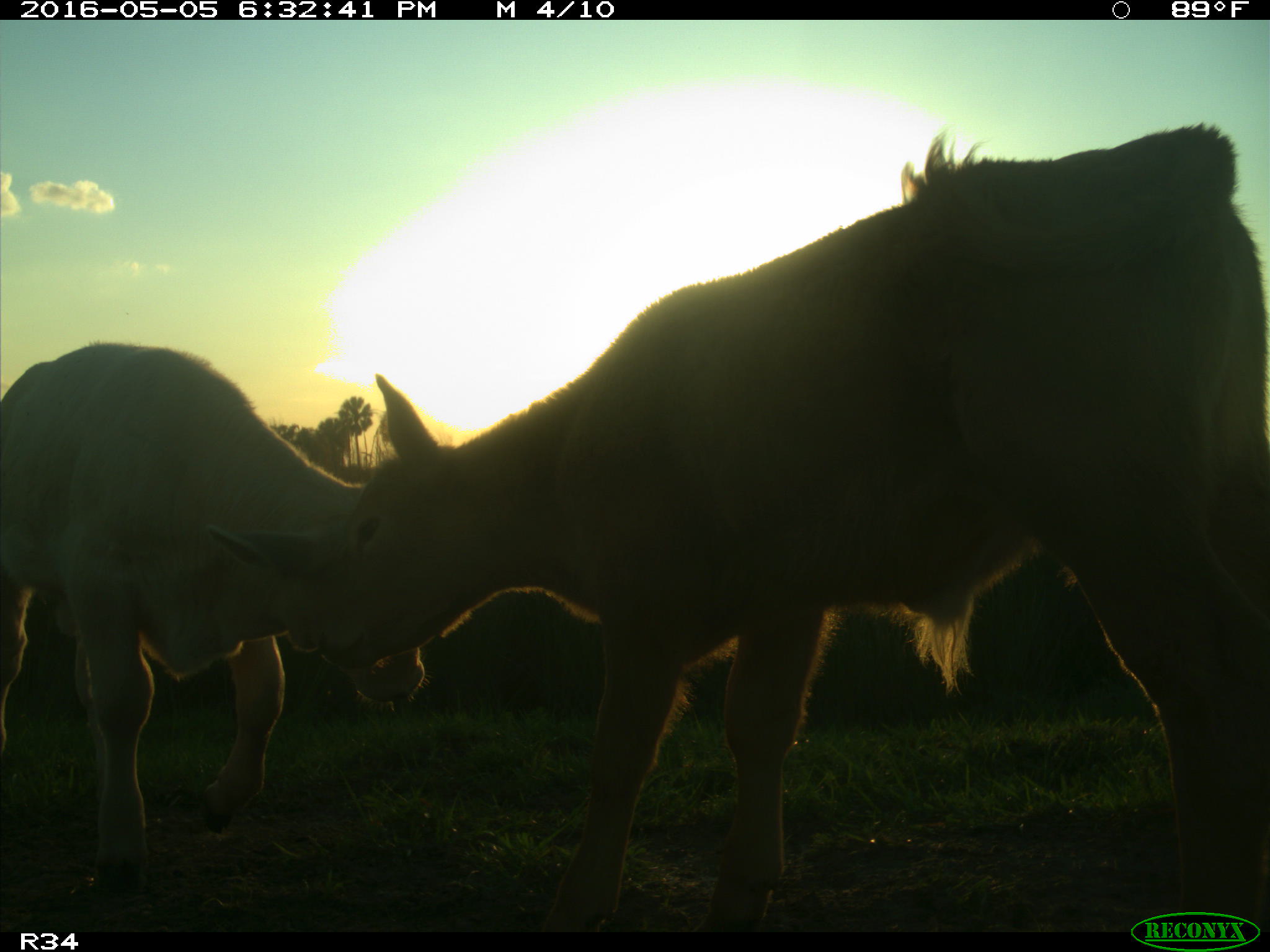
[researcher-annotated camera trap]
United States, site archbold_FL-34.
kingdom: Animalia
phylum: Chordata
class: Mammalia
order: Artiodactyla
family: Bovidae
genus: Bos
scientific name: Bos taurus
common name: domestic cow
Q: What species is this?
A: Bos taurus (domestic cow).